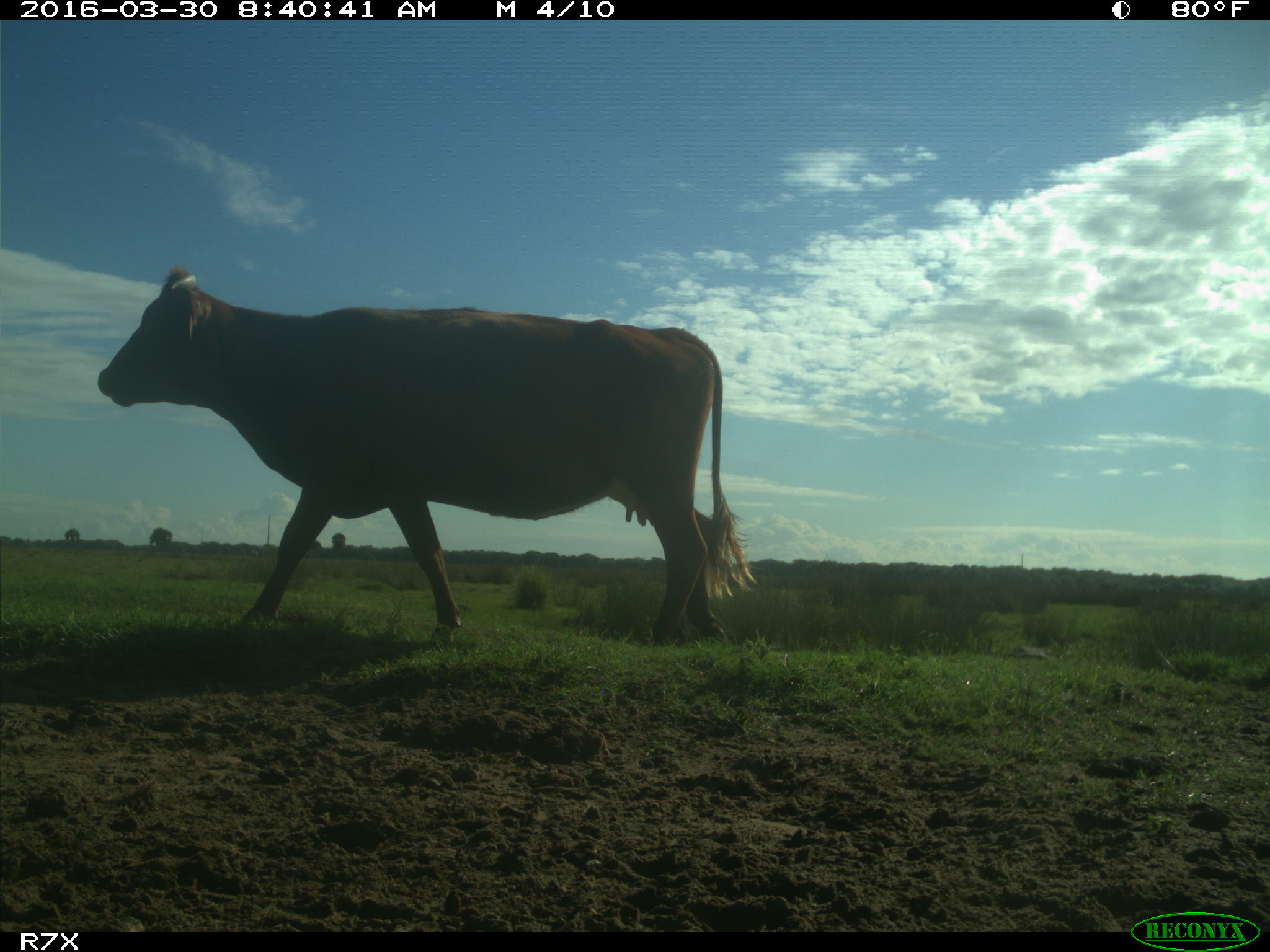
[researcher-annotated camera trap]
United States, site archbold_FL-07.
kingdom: Animalia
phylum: Chordata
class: Mammalia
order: Artiodactyla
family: Bovidae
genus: Bos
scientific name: Bos taurus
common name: domestic cow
Bos taurus (domestic cow).